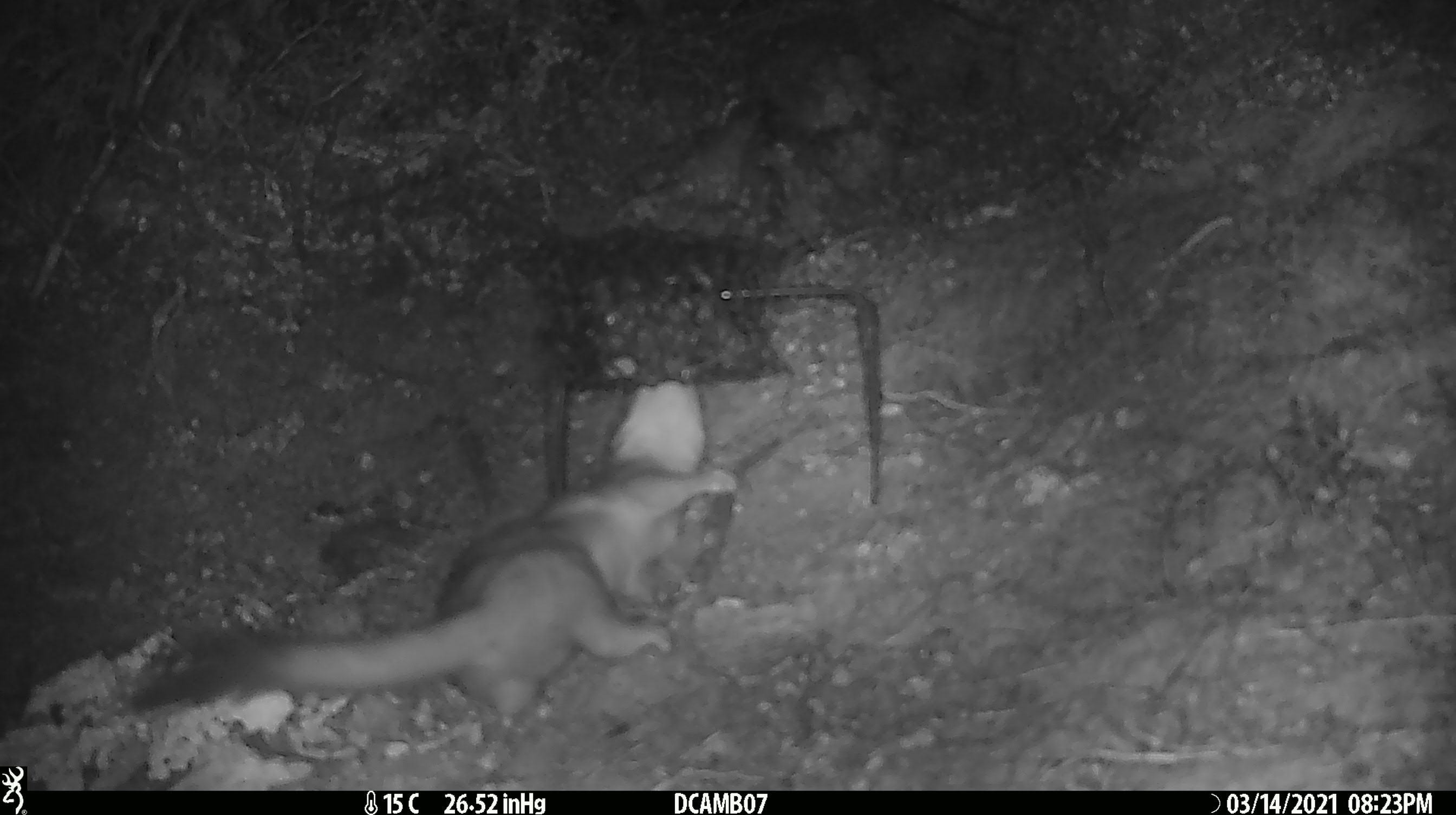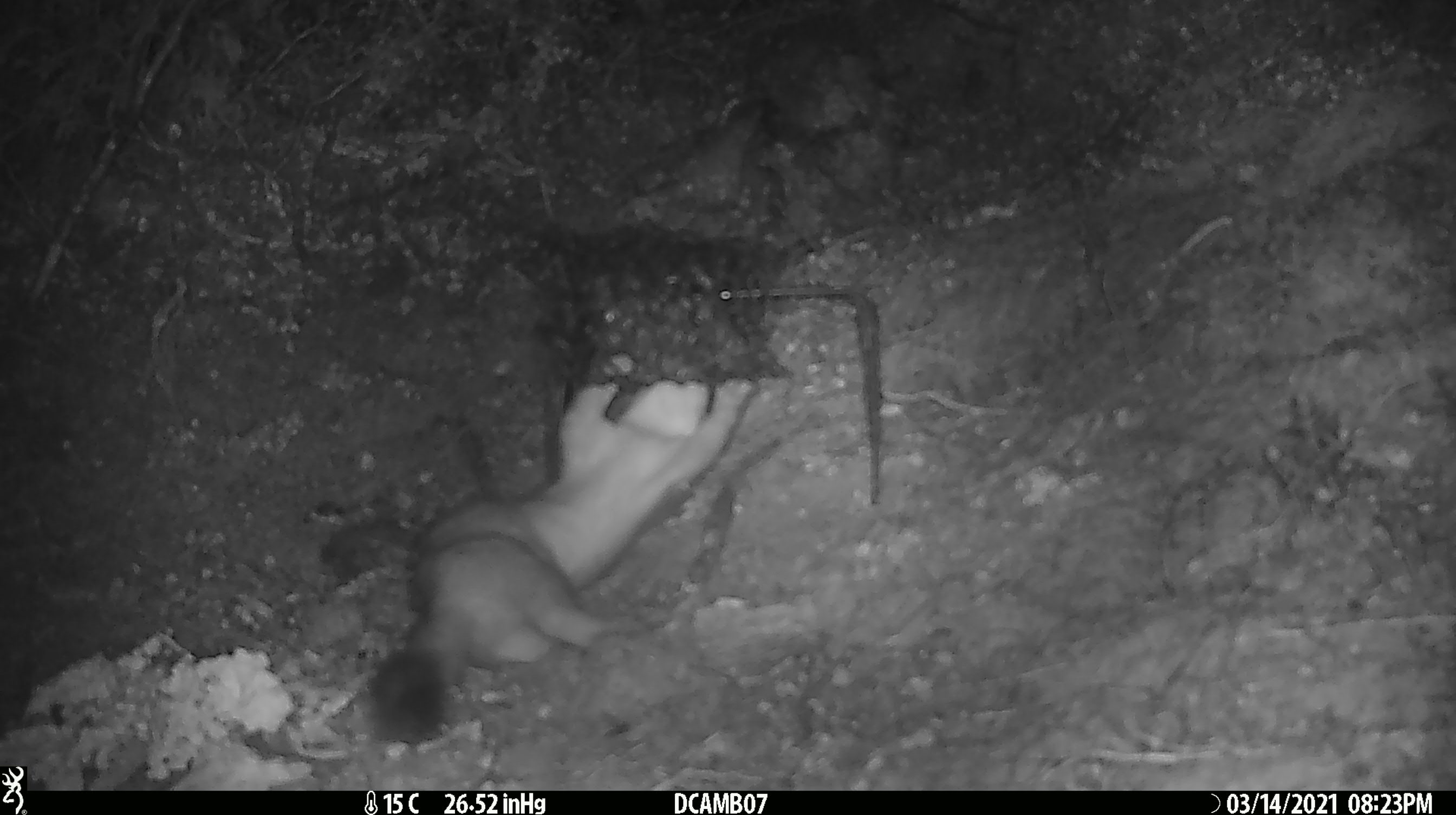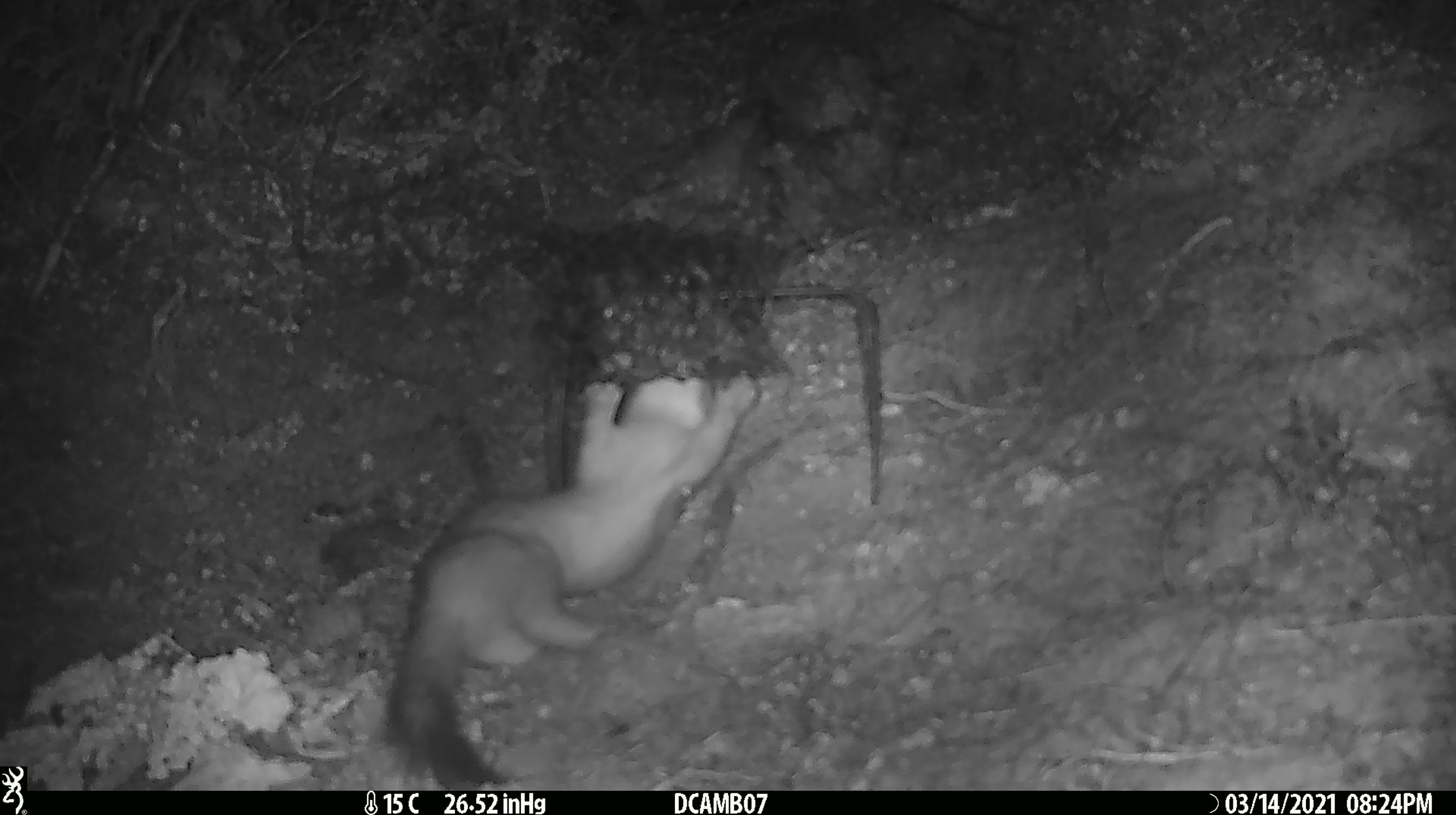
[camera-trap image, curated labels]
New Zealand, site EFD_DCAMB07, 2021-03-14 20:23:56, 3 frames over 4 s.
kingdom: Animalia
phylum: Chordata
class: Mammalia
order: Carnivora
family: Mustelidae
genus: Mustela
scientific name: Mustela erminea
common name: stoat